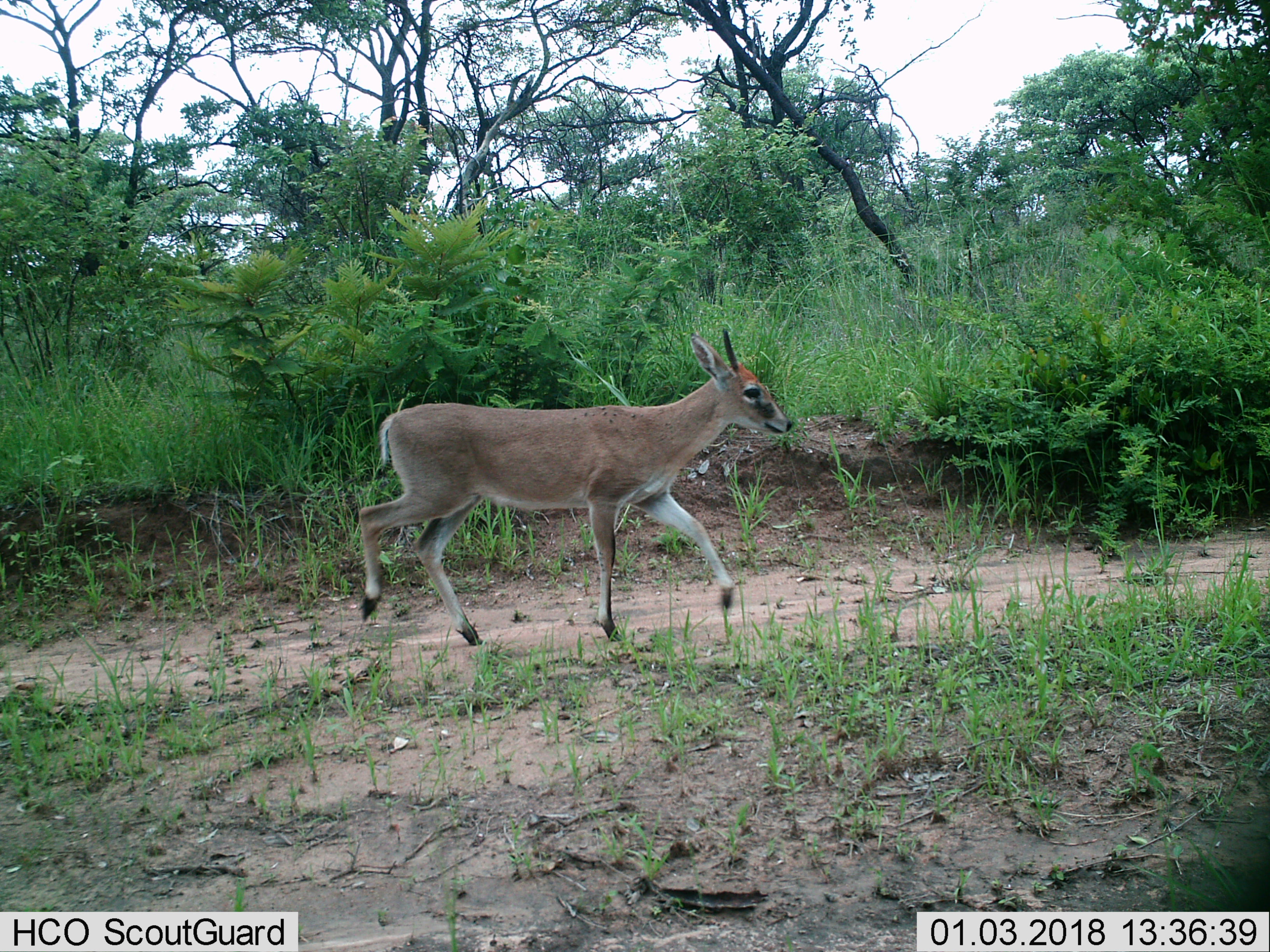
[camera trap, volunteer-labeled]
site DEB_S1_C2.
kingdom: Animalia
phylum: Chordata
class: Mammalia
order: Artiodactyla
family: Bovidae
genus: Sylvicapra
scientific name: Sylvicapra grimmia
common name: common duiker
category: duikercommongrey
Duikercommongrey (common duiker) (Sylvicapra grimmia), count 1. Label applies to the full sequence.